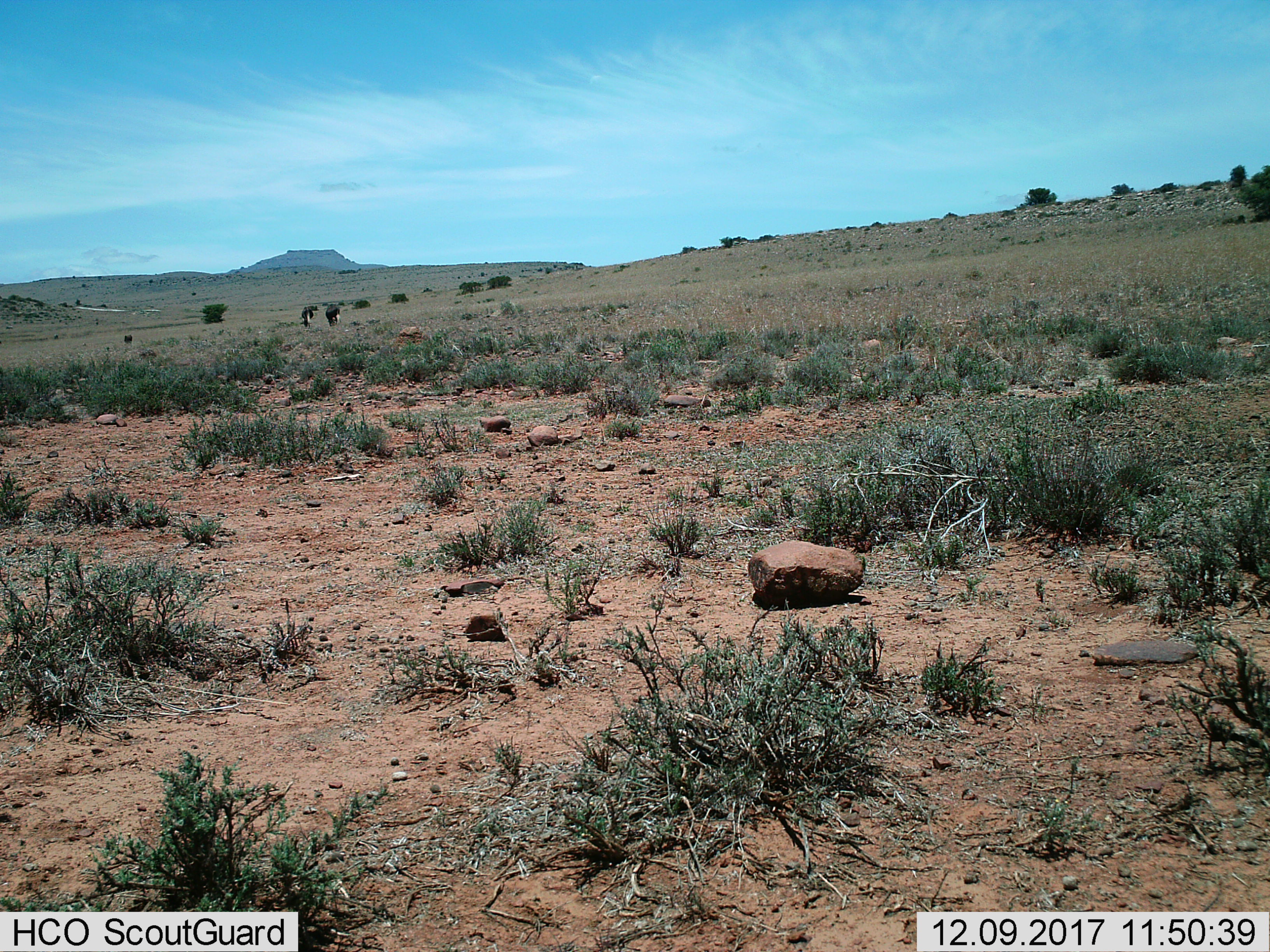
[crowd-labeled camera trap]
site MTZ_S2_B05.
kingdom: Animalia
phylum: Chordata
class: Mammalia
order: Artiodactyla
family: Bovidae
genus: Connochaetes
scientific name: Connochaetes gnou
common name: black wildebeest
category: wildebeestblack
Wildebeestblack (black wildebeest) (Connochaetes gnou), count 2. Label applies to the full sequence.